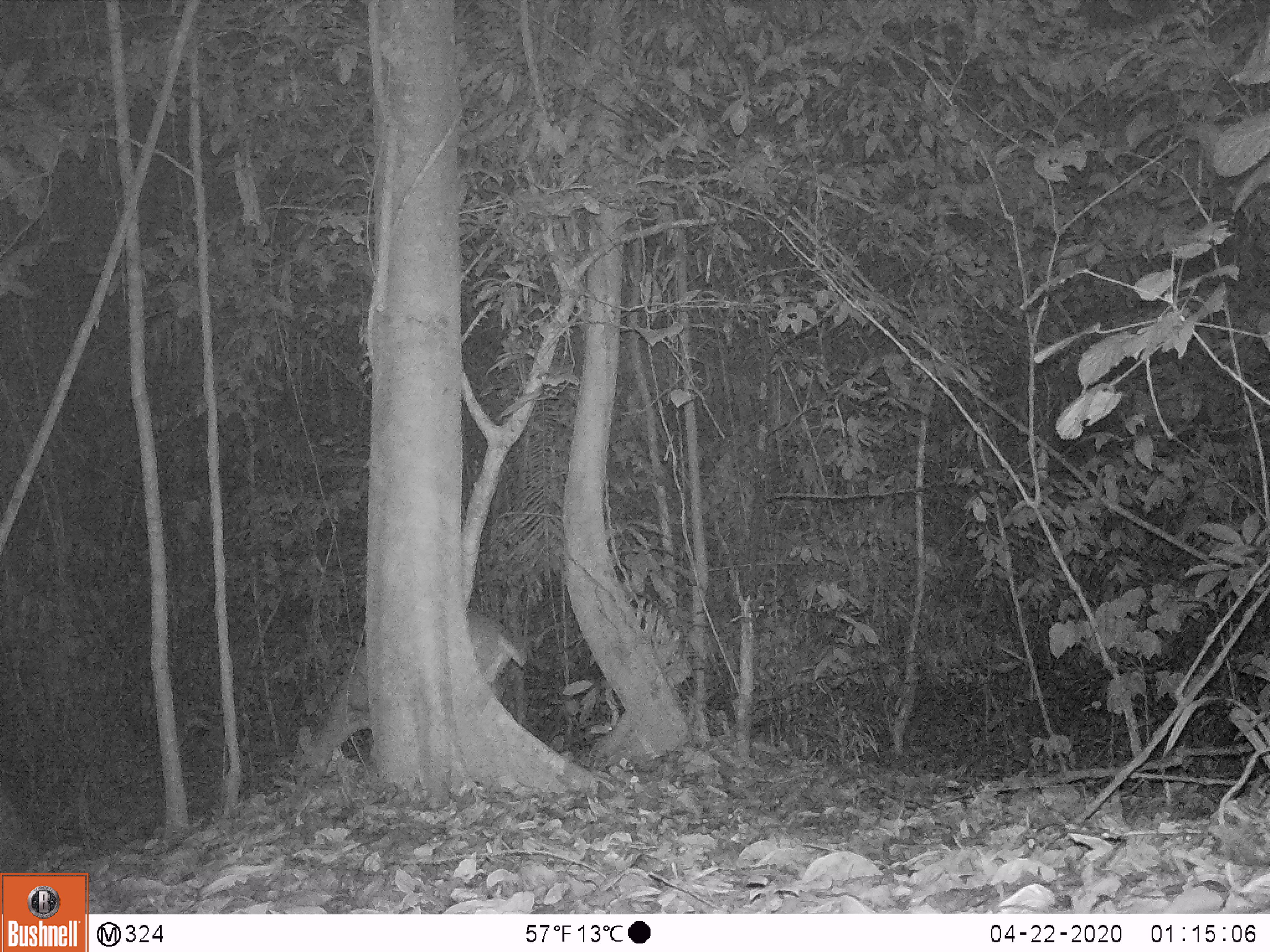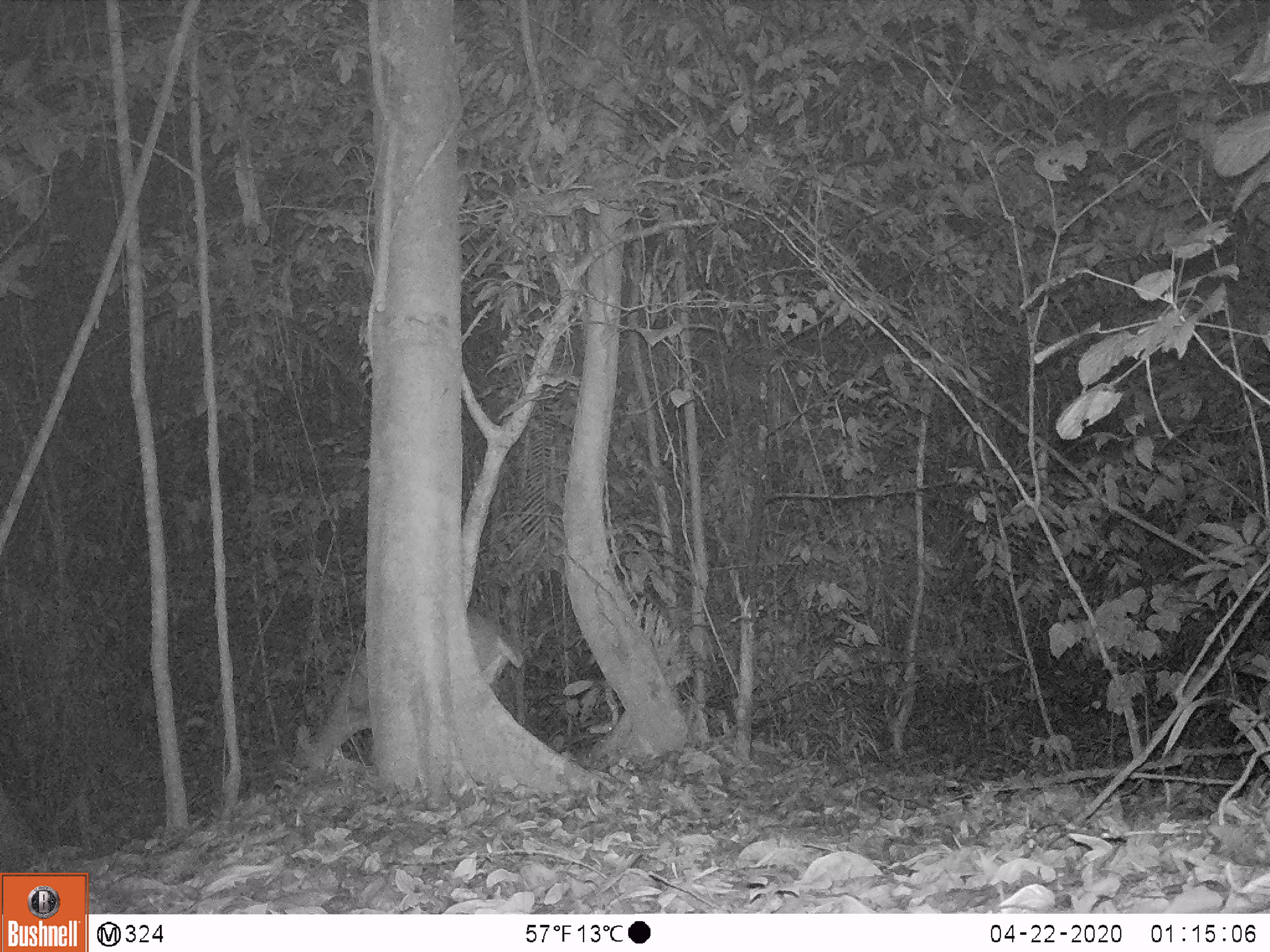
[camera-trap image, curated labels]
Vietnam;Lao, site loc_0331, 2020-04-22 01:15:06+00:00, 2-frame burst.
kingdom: Animalia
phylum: Chordata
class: Mammalia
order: Artiodactyla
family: Cervidae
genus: Muntiacus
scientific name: Muntiacus vuquangensis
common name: large-antlered muntjac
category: large antlered muntjac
Large antlered muntjac (large-antlered muntjac) (Muntiacus vuquangensis). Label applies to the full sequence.